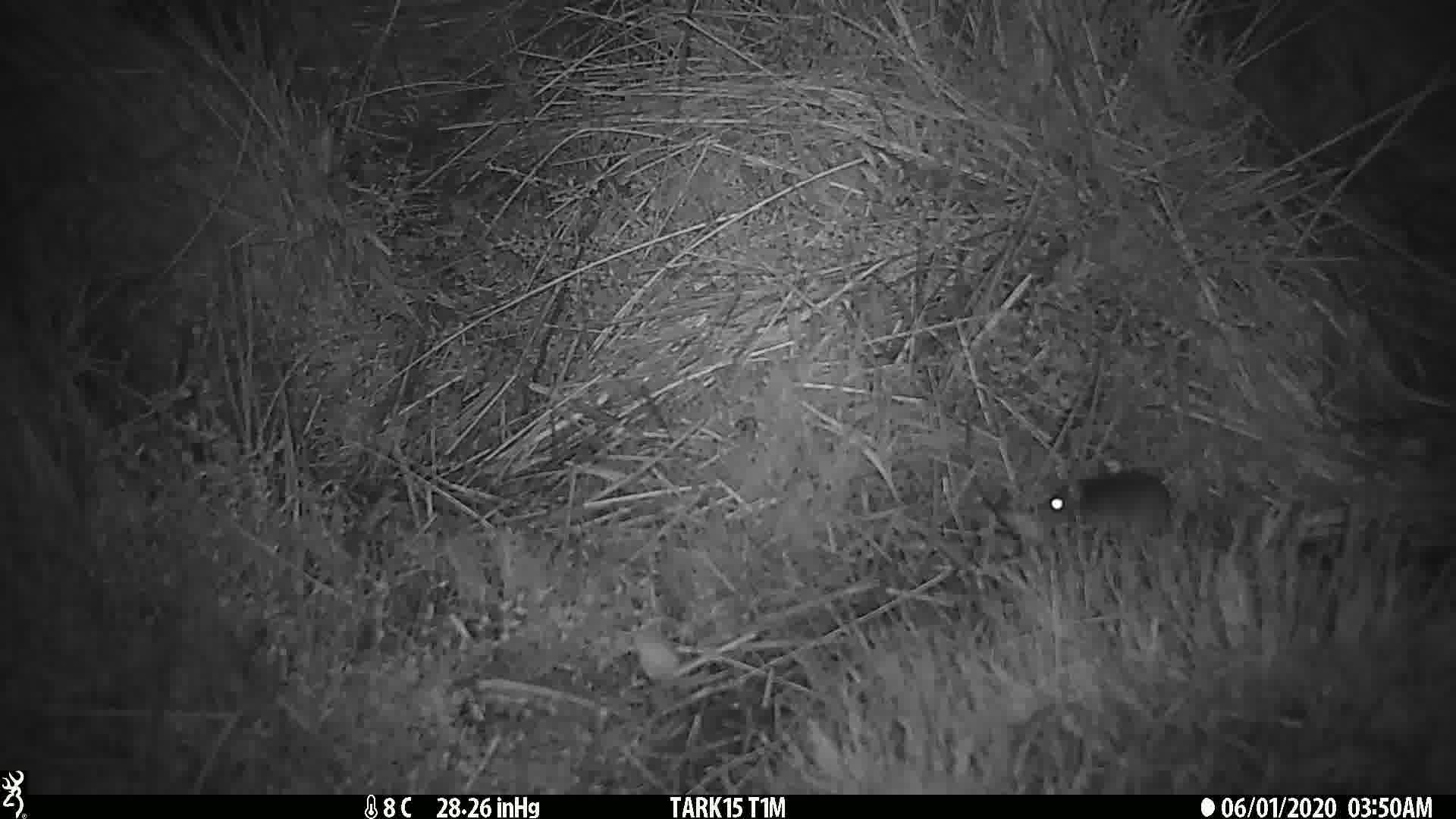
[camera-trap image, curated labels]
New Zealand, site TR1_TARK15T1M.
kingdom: Animalia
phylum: Chordata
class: Mammalia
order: Rodentia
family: Muridae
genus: Mus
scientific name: Mus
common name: mouse